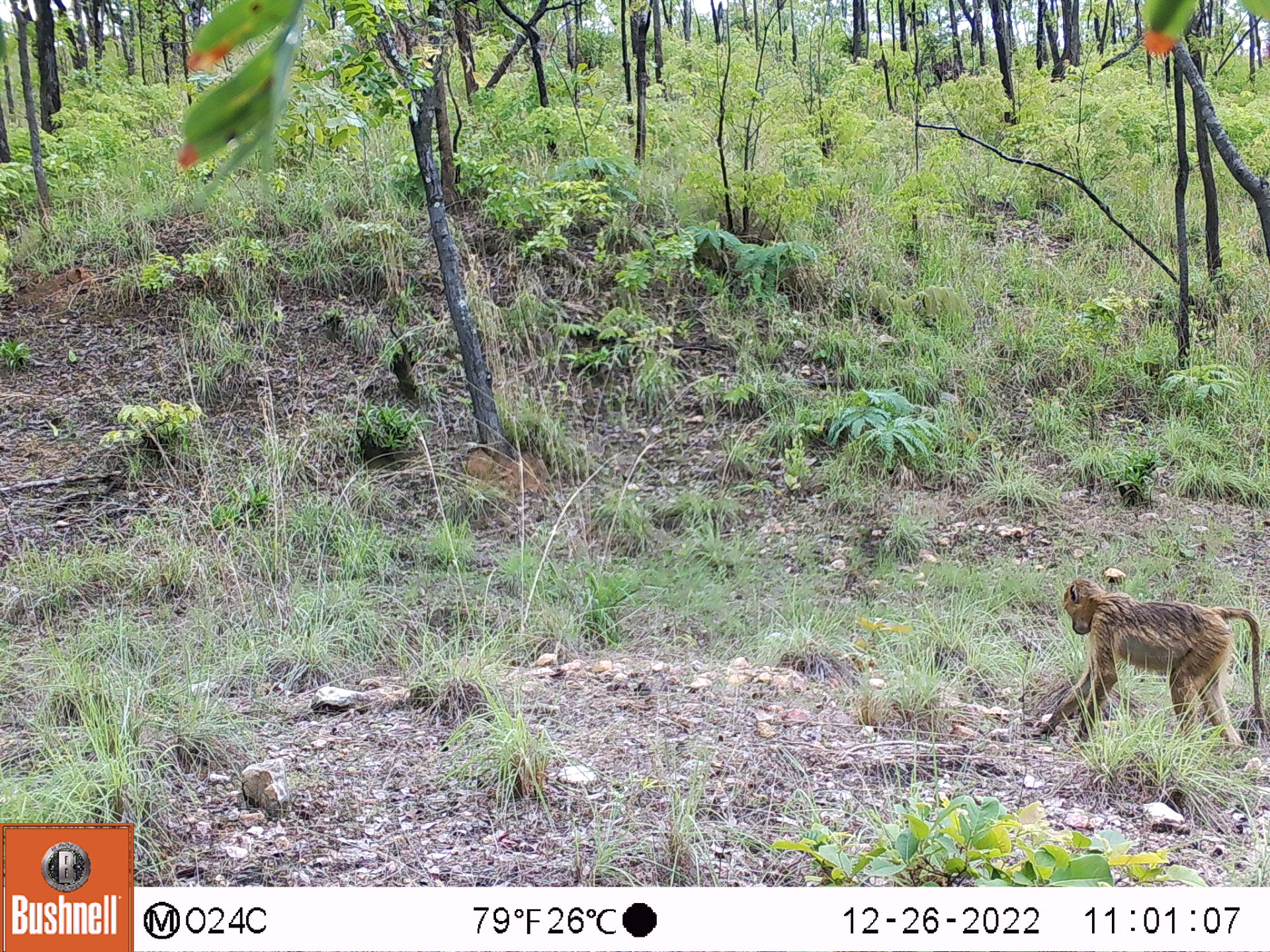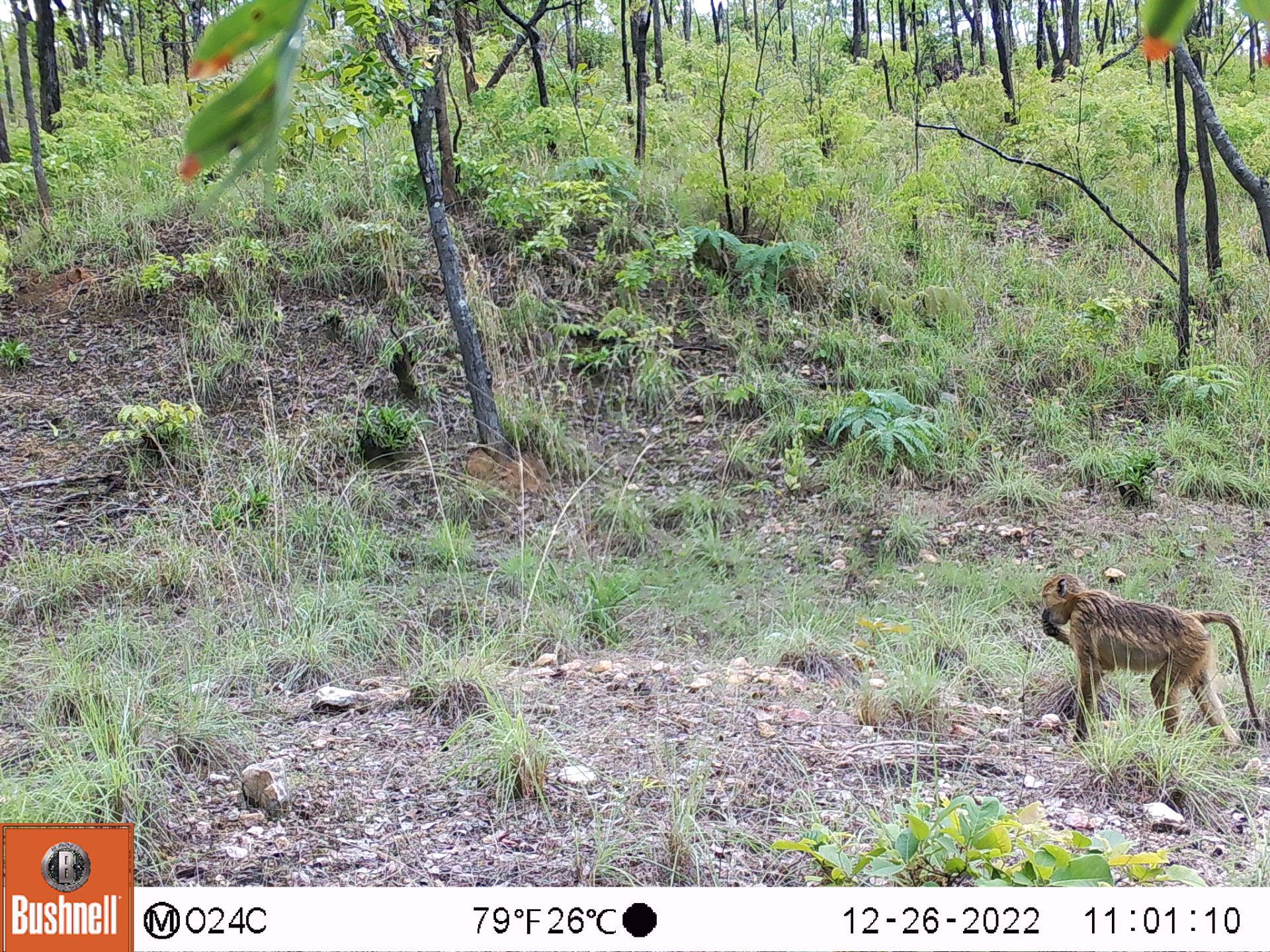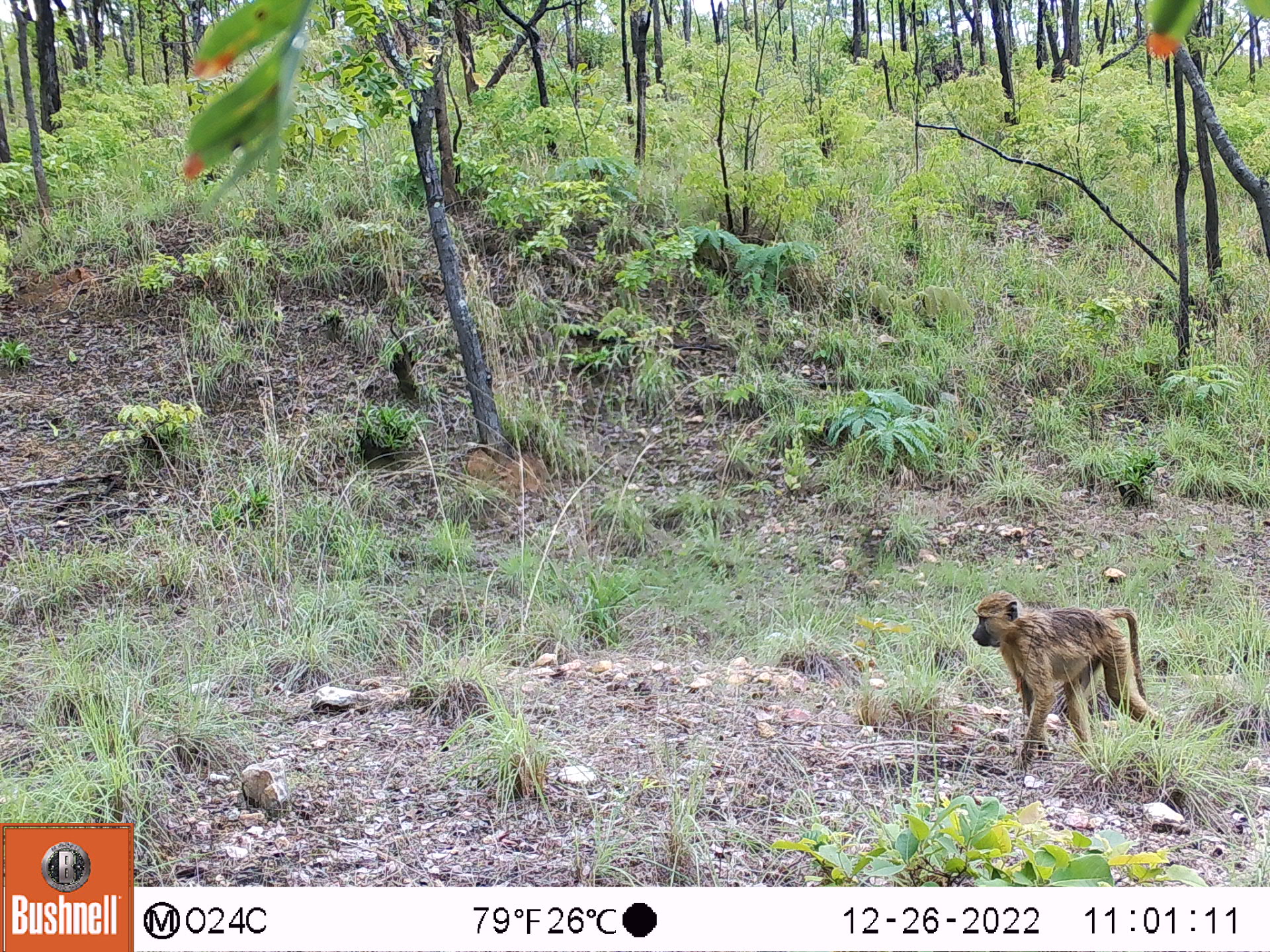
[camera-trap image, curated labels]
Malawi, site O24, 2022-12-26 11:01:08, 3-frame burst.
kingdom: Animalia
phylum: Chordata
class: Mammalia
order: Primates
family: Cercopithecidae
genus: Papio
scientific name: Papio cynocephalus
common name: yellow baboon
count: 1